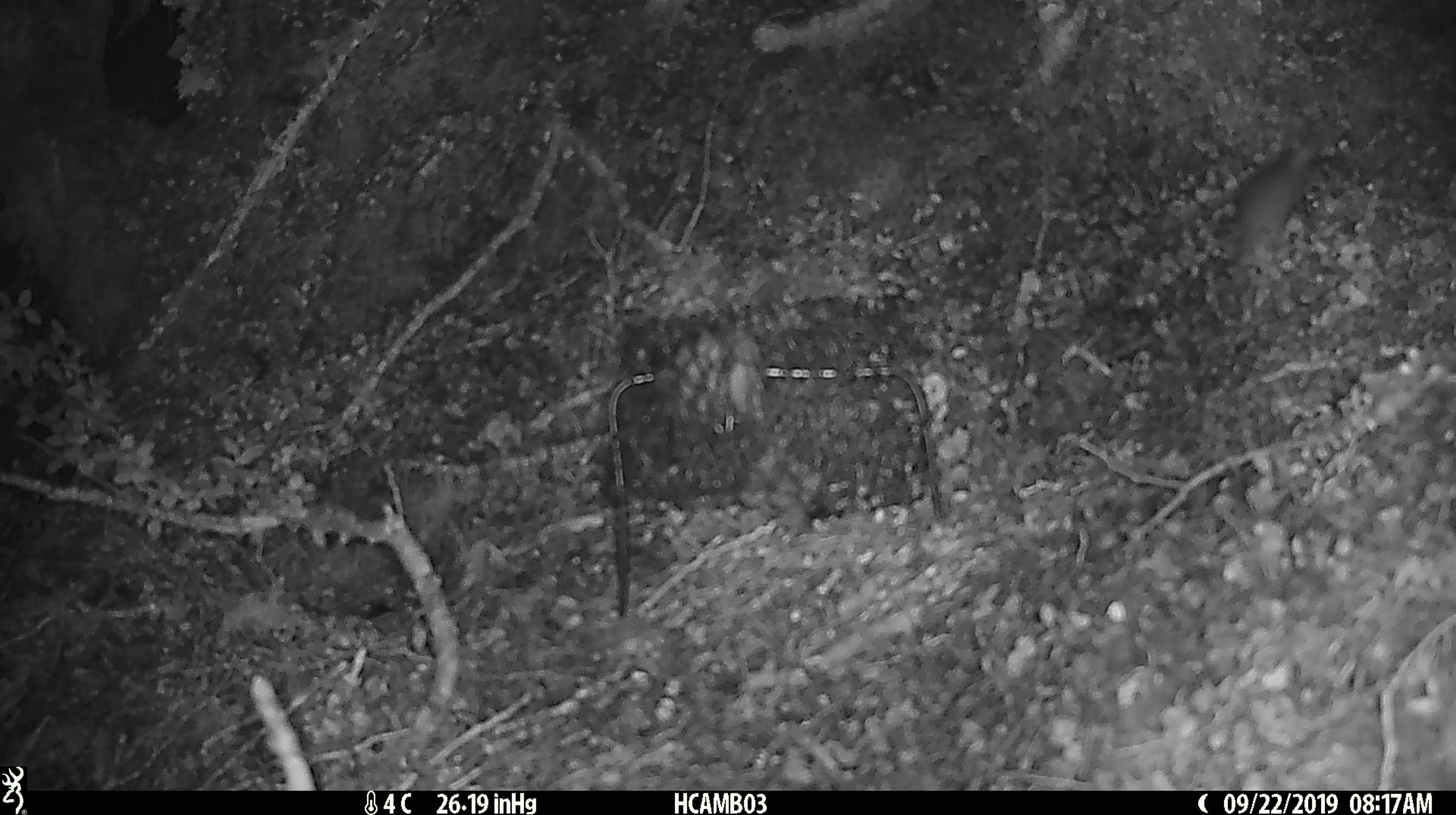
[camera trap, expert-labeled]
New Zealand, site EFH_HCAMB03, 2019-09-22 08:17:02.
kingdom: Animalia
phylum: Chordata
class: Mammalia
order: Rodentia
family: Muridae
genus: Mus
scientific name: Mus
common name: mouse